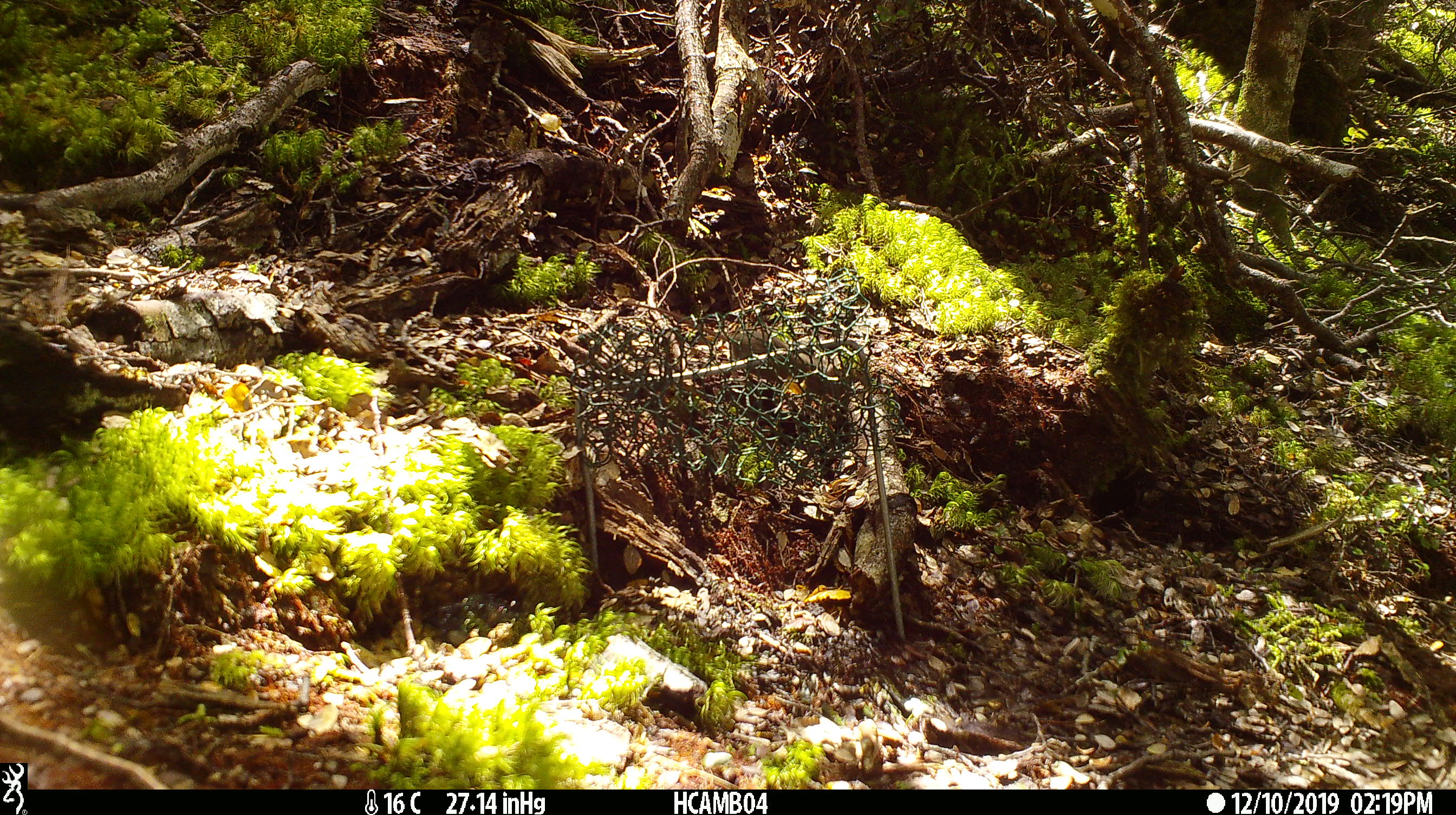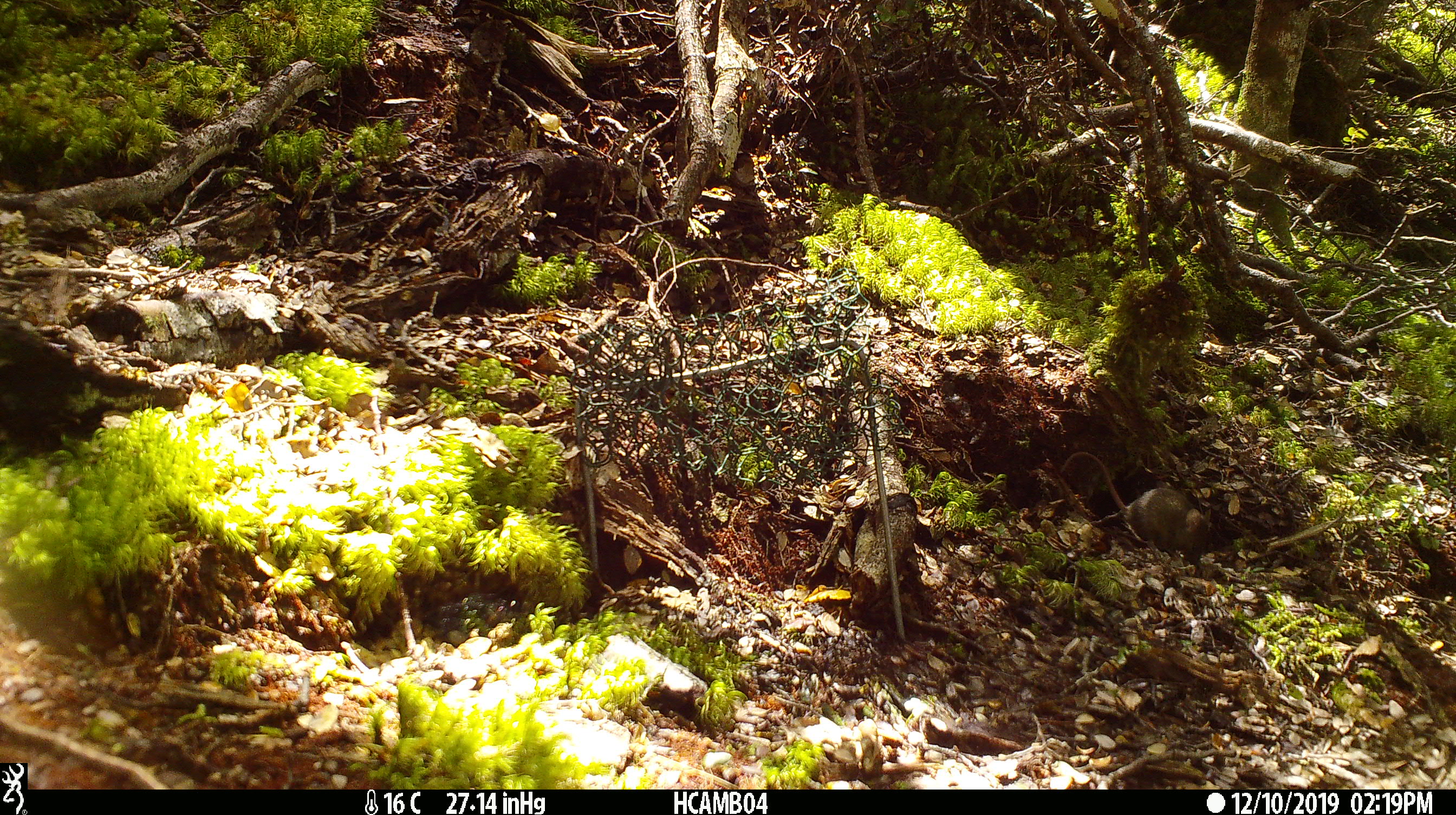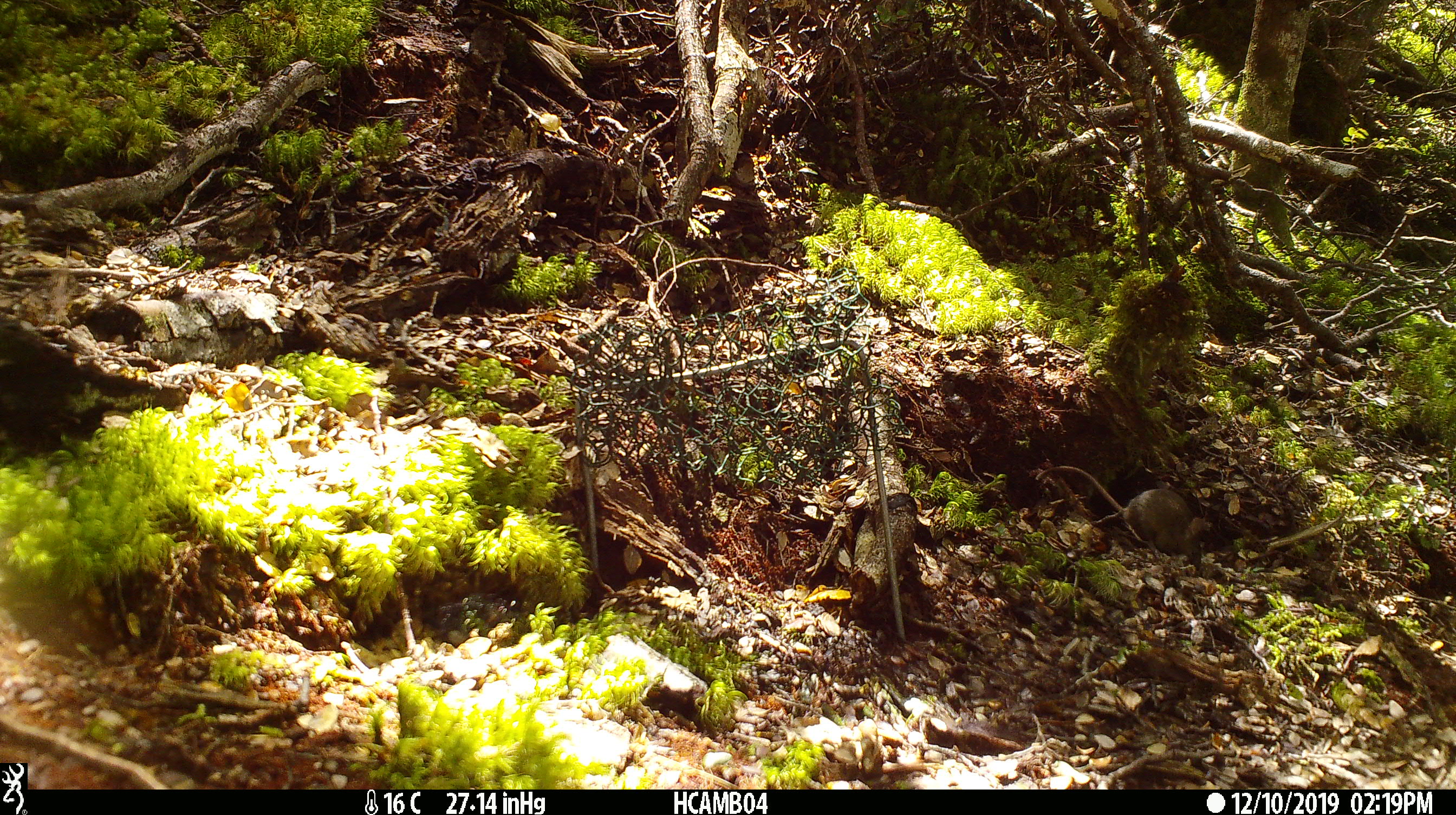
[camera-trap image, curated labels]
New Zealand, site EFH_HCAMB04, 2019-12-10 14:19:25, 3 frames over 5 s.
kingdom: Animalia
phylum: Chordata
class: Mammalia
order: Rodentia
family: Muridae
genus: Mus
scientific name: Mus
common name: mouse